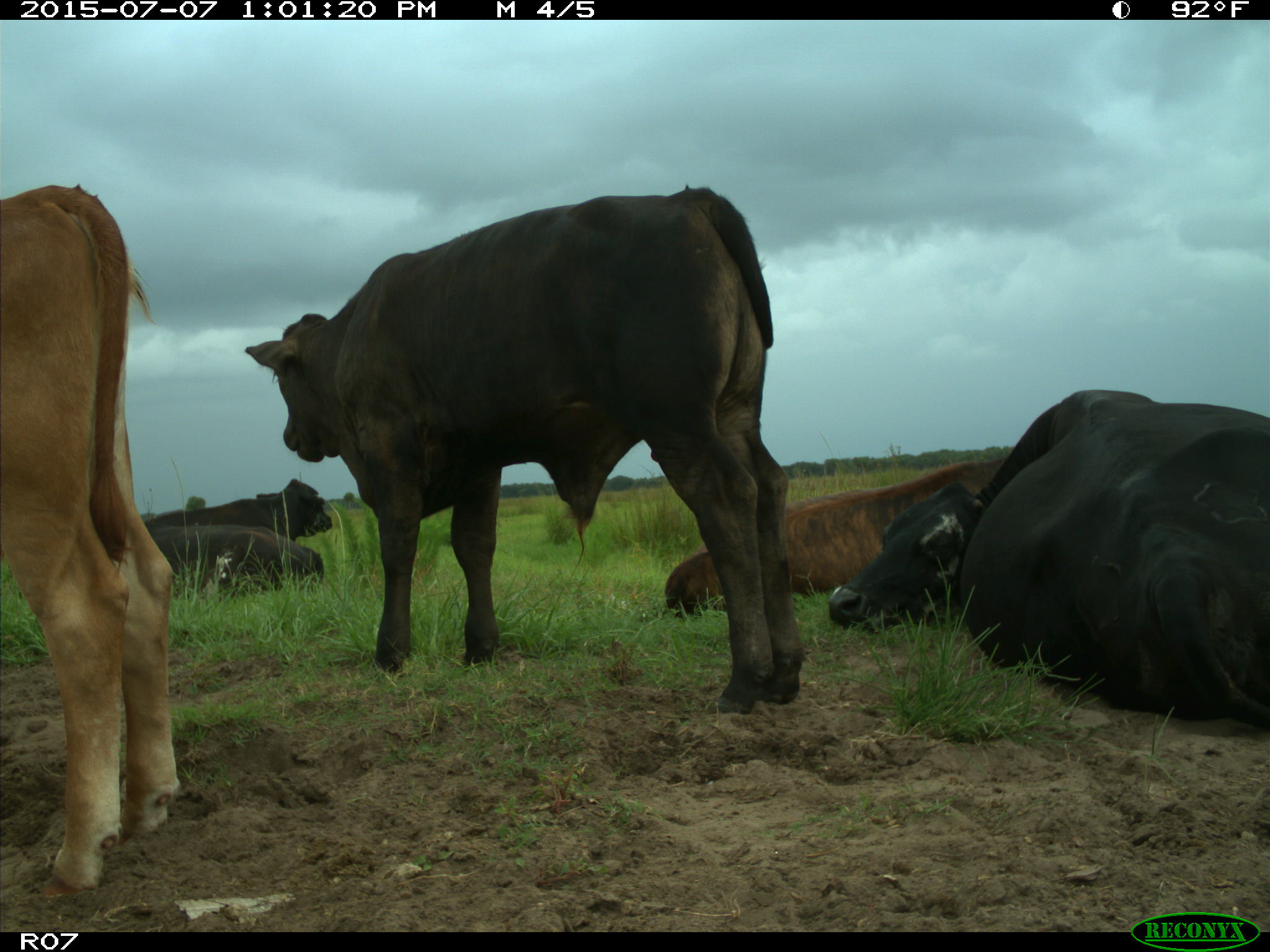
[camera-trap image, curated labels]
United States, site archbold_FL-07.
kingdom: Animalia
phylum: Chordata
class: Mammalia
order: Artiodactyla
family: Bovidae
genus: Bos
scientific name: Bos taurus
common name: domestic cow